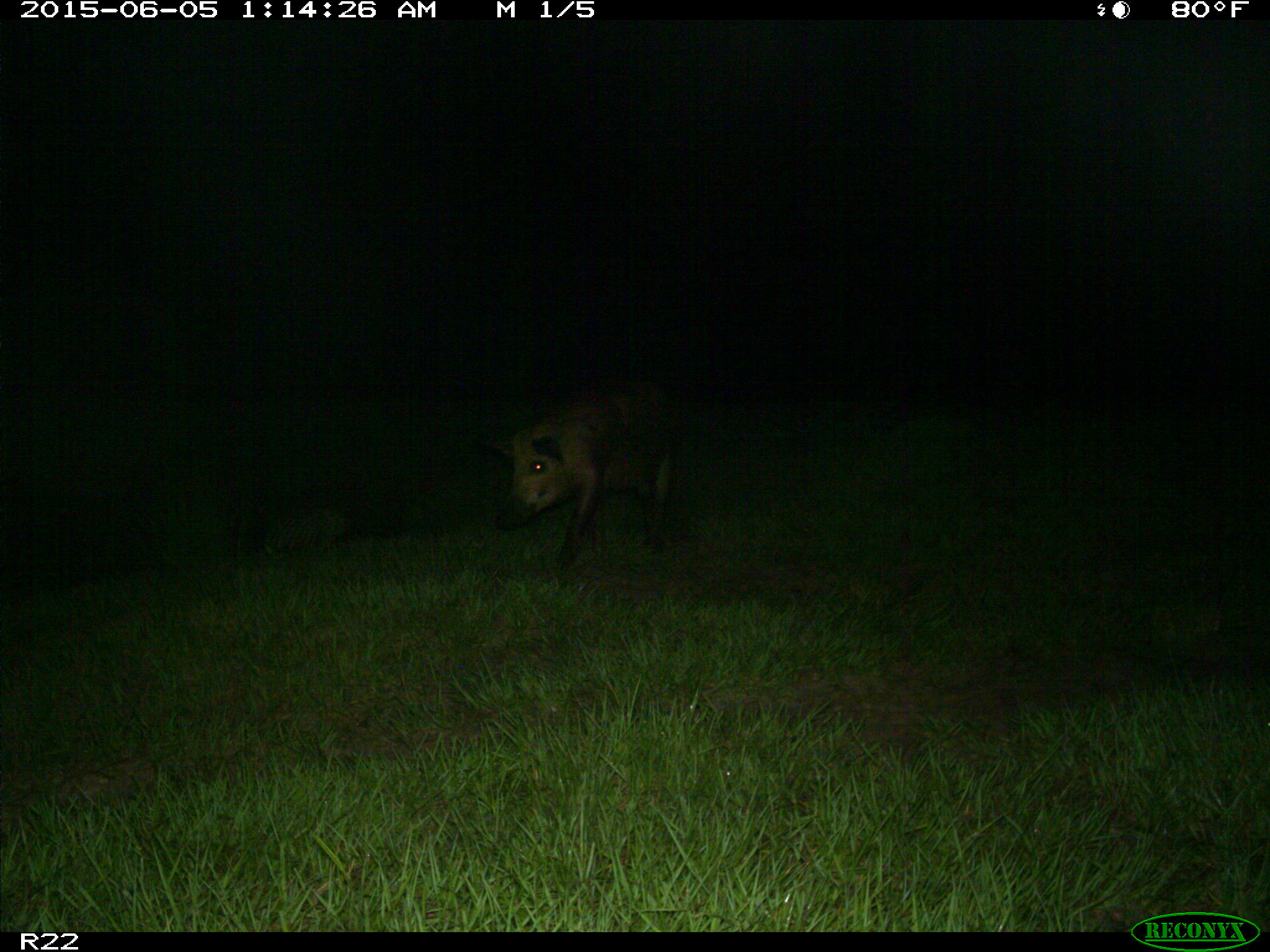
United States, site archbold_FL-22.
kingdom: Animalia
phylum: Chordata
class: Mammalia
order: Artiodactyla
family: Bovidae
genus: Bos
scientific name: Bos taurus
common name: domestic cow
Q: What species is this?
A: Bos taurus (domestic cow).